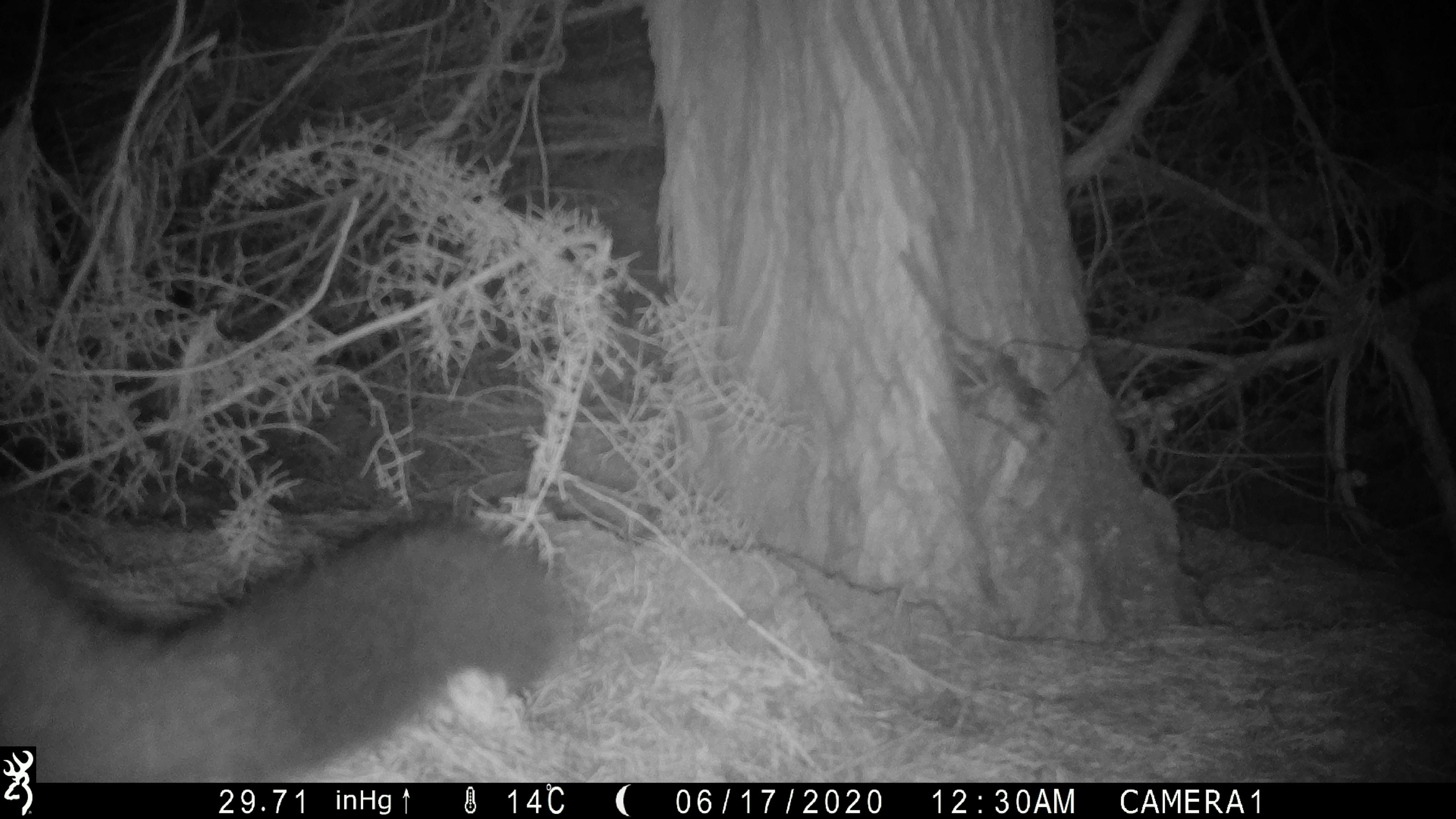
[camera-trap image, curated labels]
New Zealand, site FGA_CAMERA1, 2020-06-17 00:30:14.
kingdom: Animalia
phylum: Chordata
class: Mammalia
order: Diprotodontia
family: Phalangeridae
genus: Trichosurus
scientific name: Trichosurus vulpecula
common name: common brushtail possum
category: possum